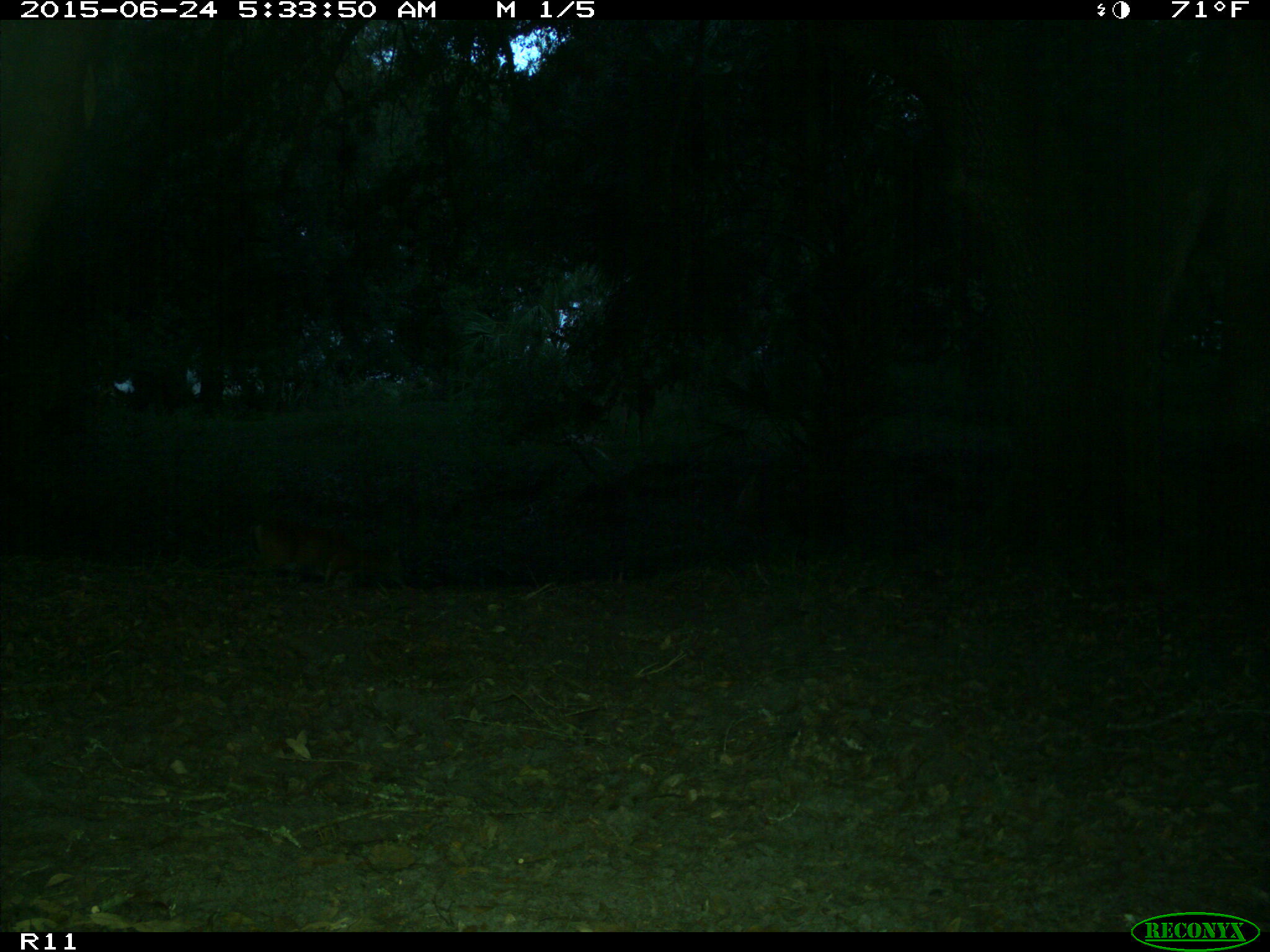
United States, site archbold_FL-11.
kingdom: Animalia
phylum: Chordata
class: Mammalia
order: Artiodactyla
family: Cervidae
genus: Odocoileus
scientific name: Odocoileus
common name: deer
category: unidentified deer